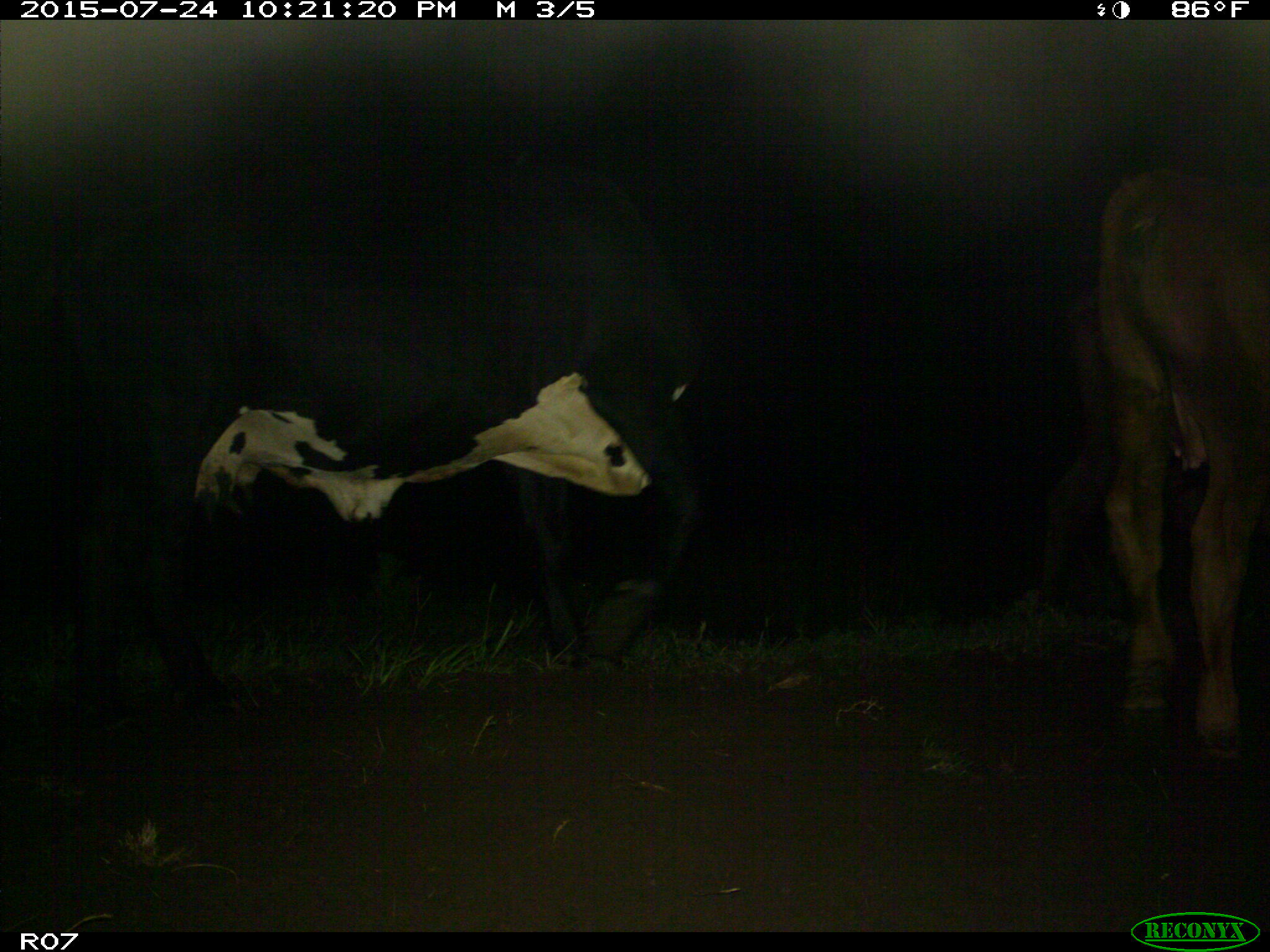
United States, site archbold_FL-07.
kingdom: Animalia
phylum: Chordata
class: Mammalia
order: Artiodactyla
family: Bovidae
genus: Bos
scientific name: Bos taurus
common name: domestic cow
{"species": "Bos taurus (domestic cow)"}